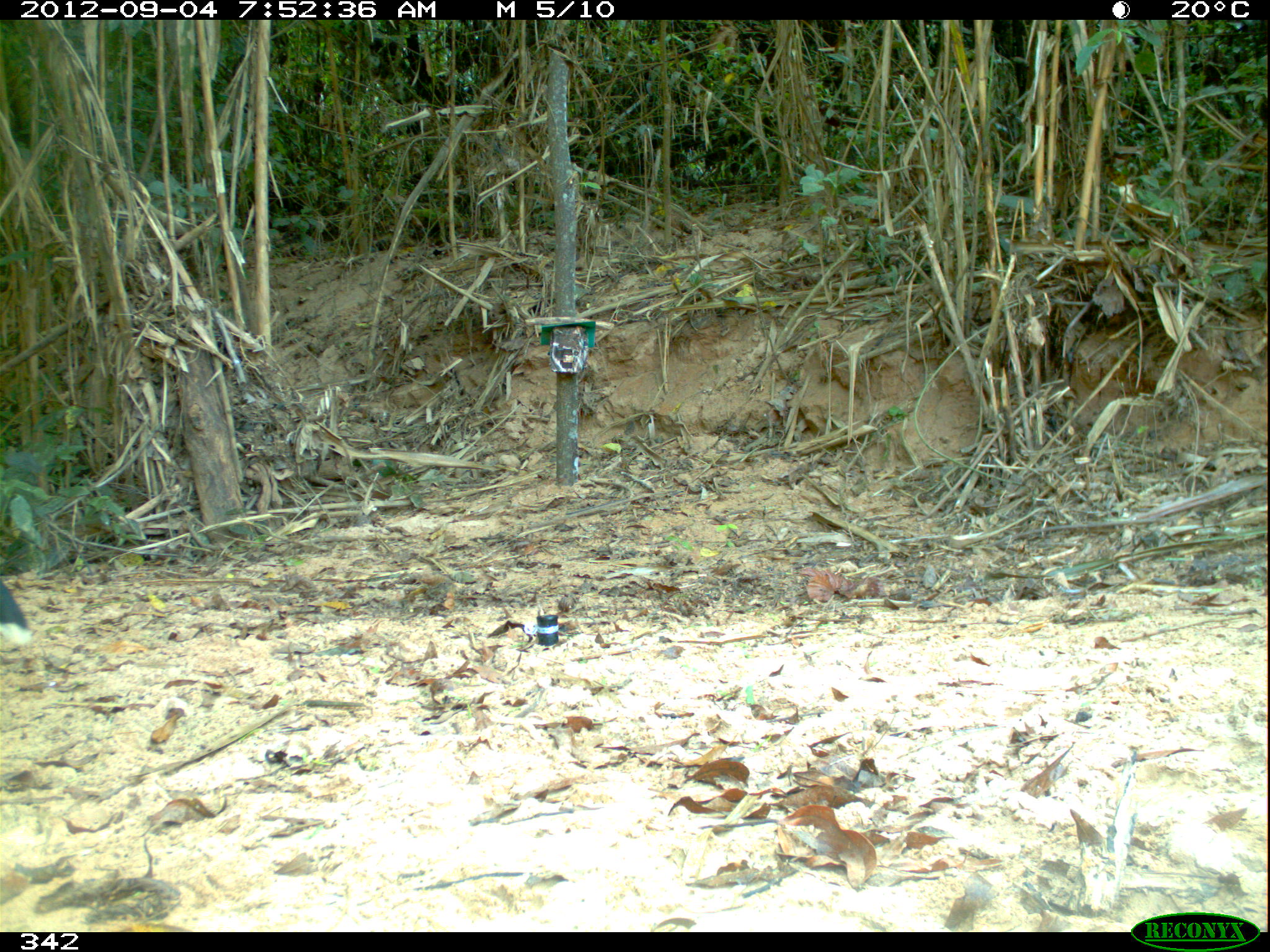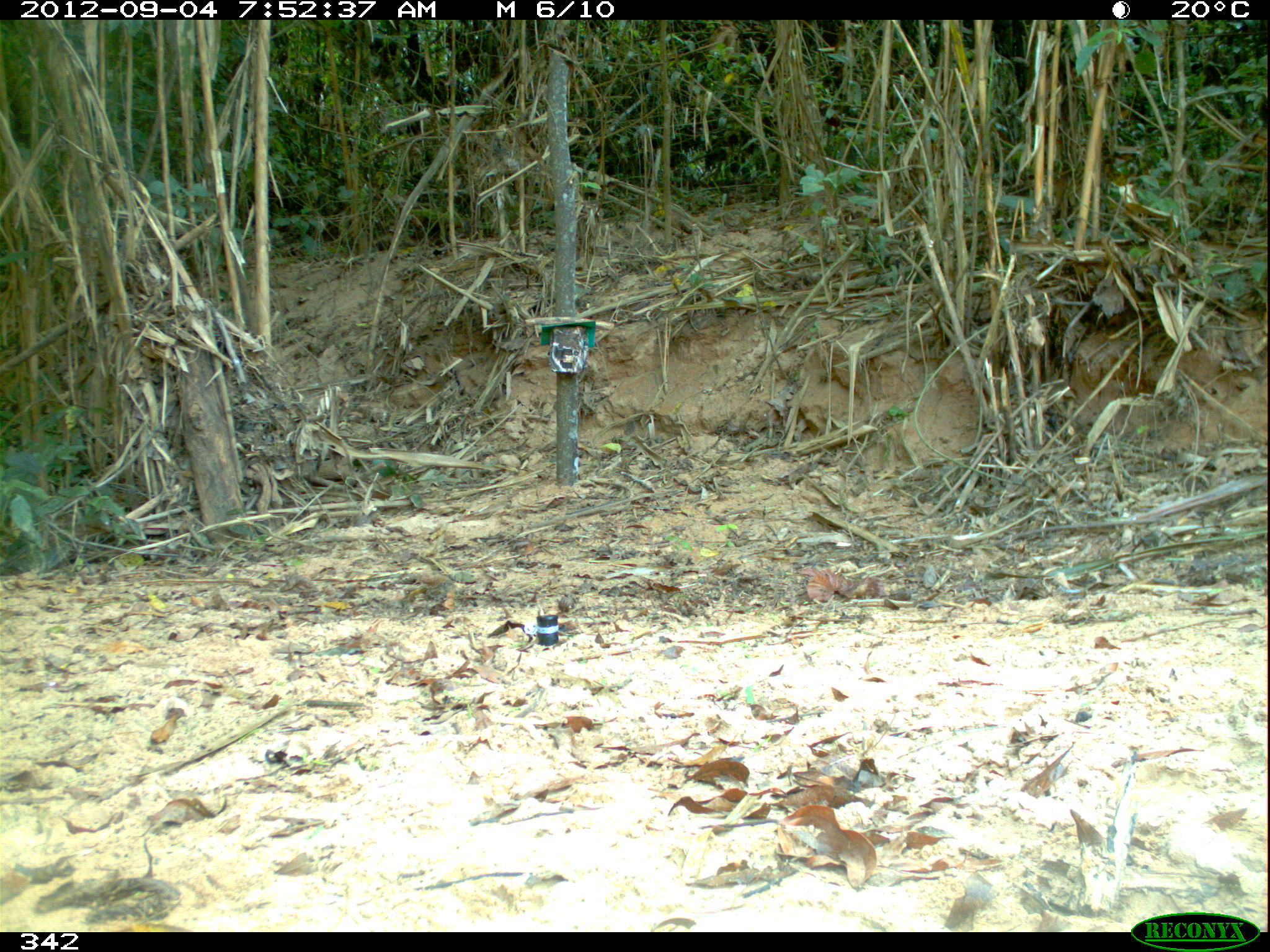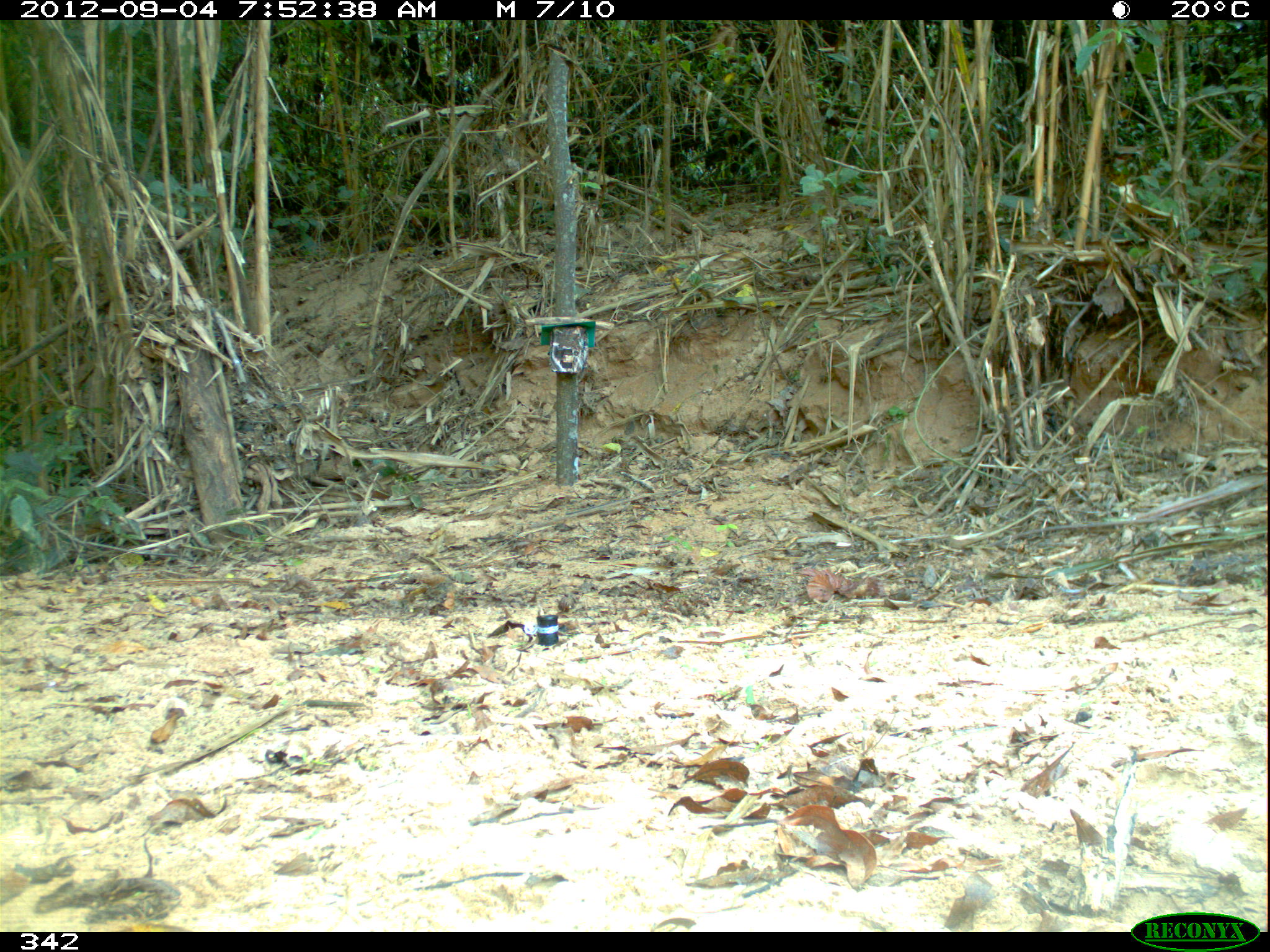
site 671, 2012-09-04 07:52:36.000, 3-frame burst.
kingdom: Animalia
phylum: Chordata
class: Aves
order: Galliformes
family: Cracidae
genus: Mitu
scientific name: Mitu tuberosum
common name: razor-billed curassow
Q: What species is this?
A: Mitu tuberosum (razor-billed curassow).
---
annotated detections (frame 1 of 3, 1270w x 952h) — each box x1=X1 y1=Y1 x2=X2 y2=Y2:
mitu tuberosum: x1=1 y1=581 x2=46 y2=645